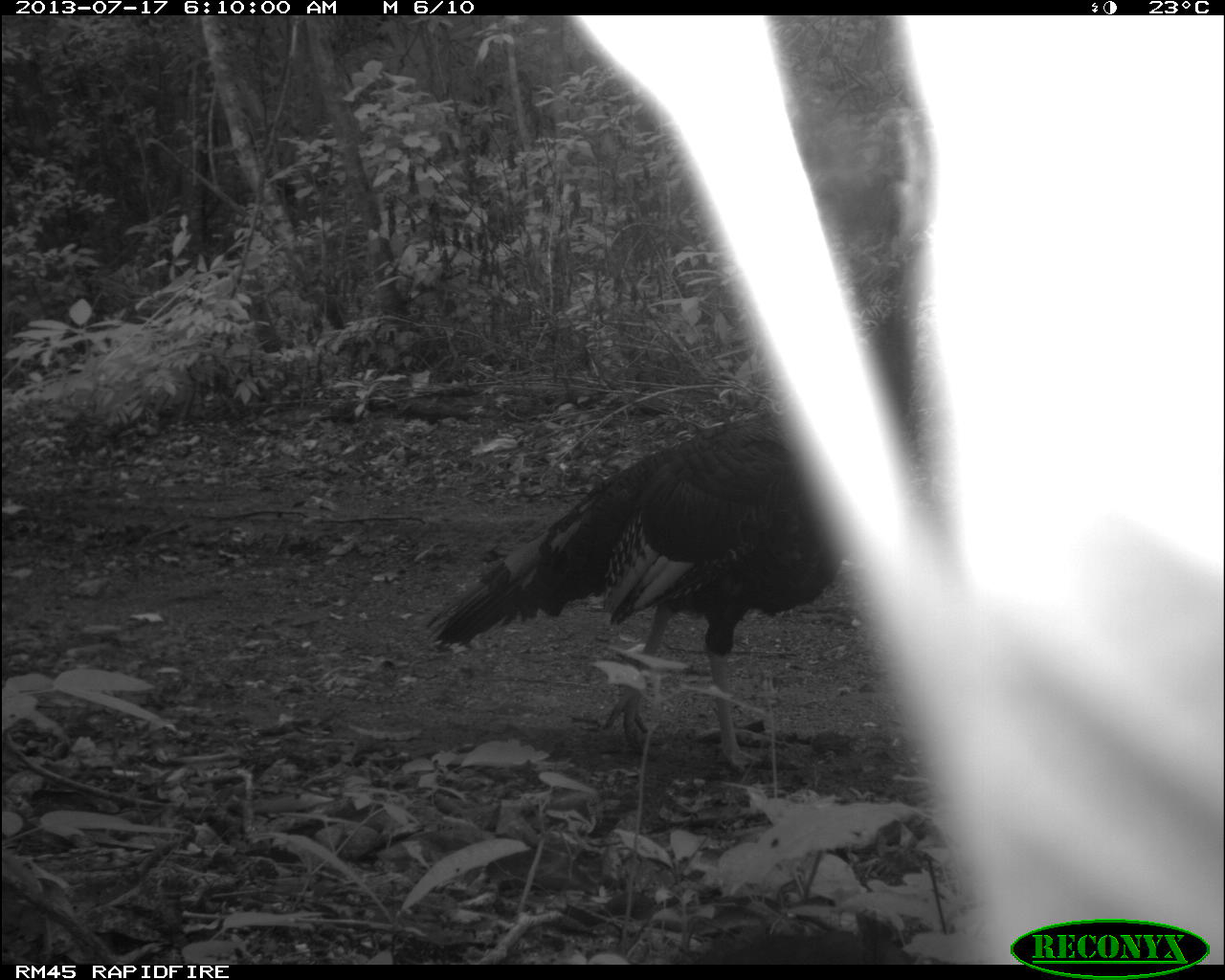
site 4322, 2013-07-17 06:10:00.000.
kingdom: Animalia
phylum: Chordata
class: Aves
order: Galliformes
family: Phasianidae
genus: Meleagris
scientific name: Meleagris ocellata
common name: ocellated turkey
Meleagris ocellata (ocellated turkey), count 1, sex male.